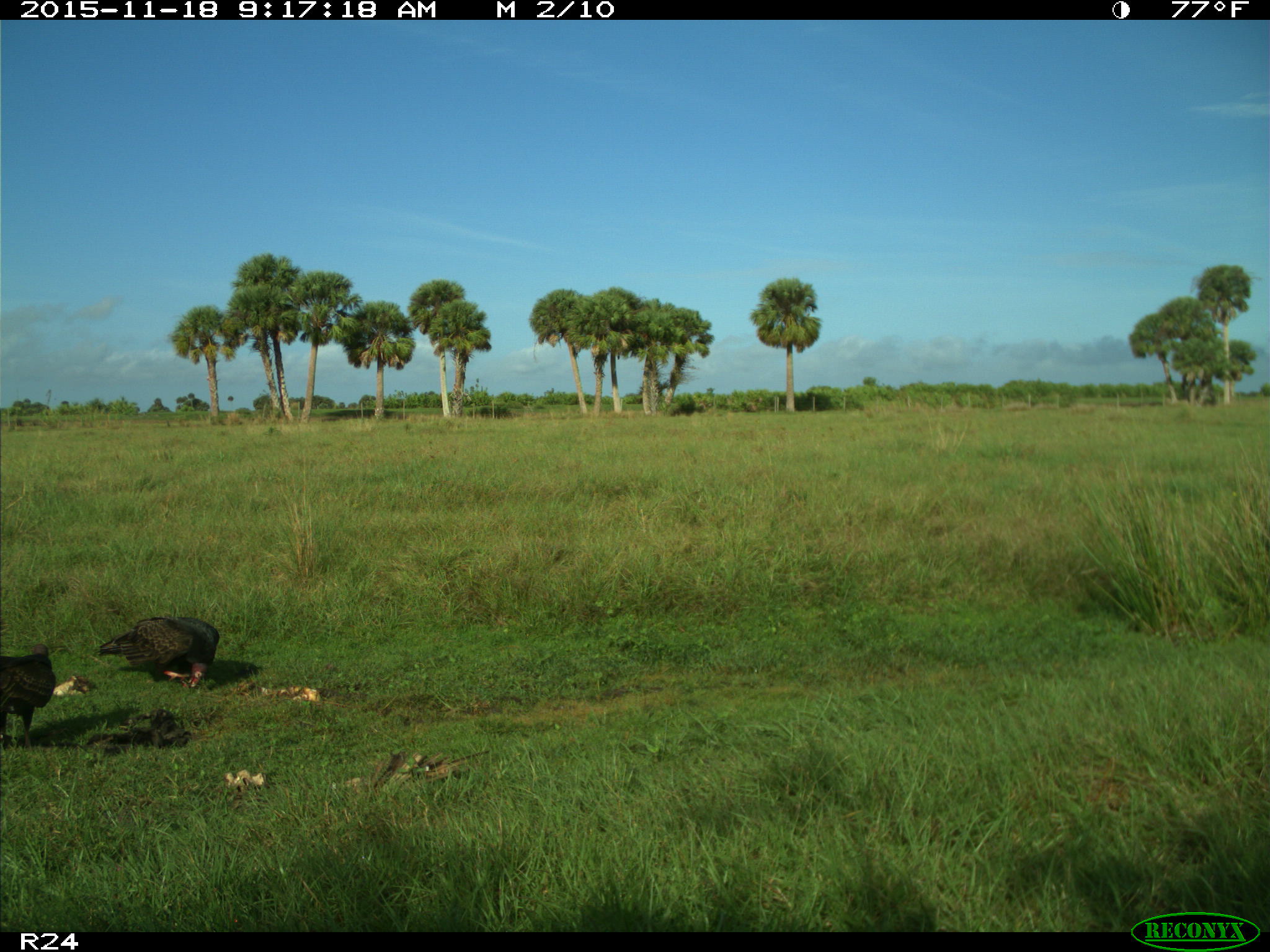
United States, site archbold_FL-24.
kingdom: Animalia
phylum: Chordata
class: Aves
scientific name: Aves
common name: birds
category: unidentified bird